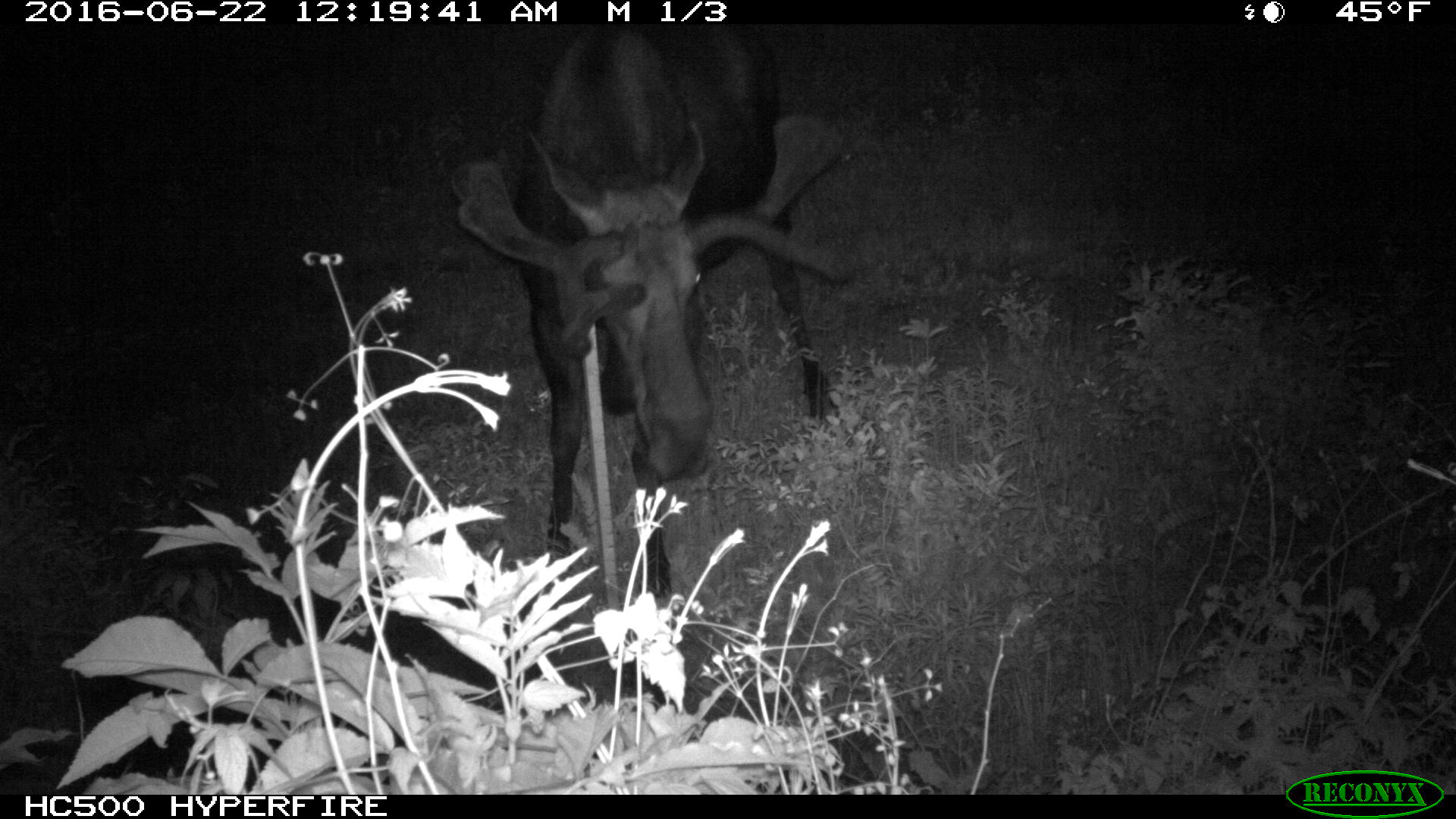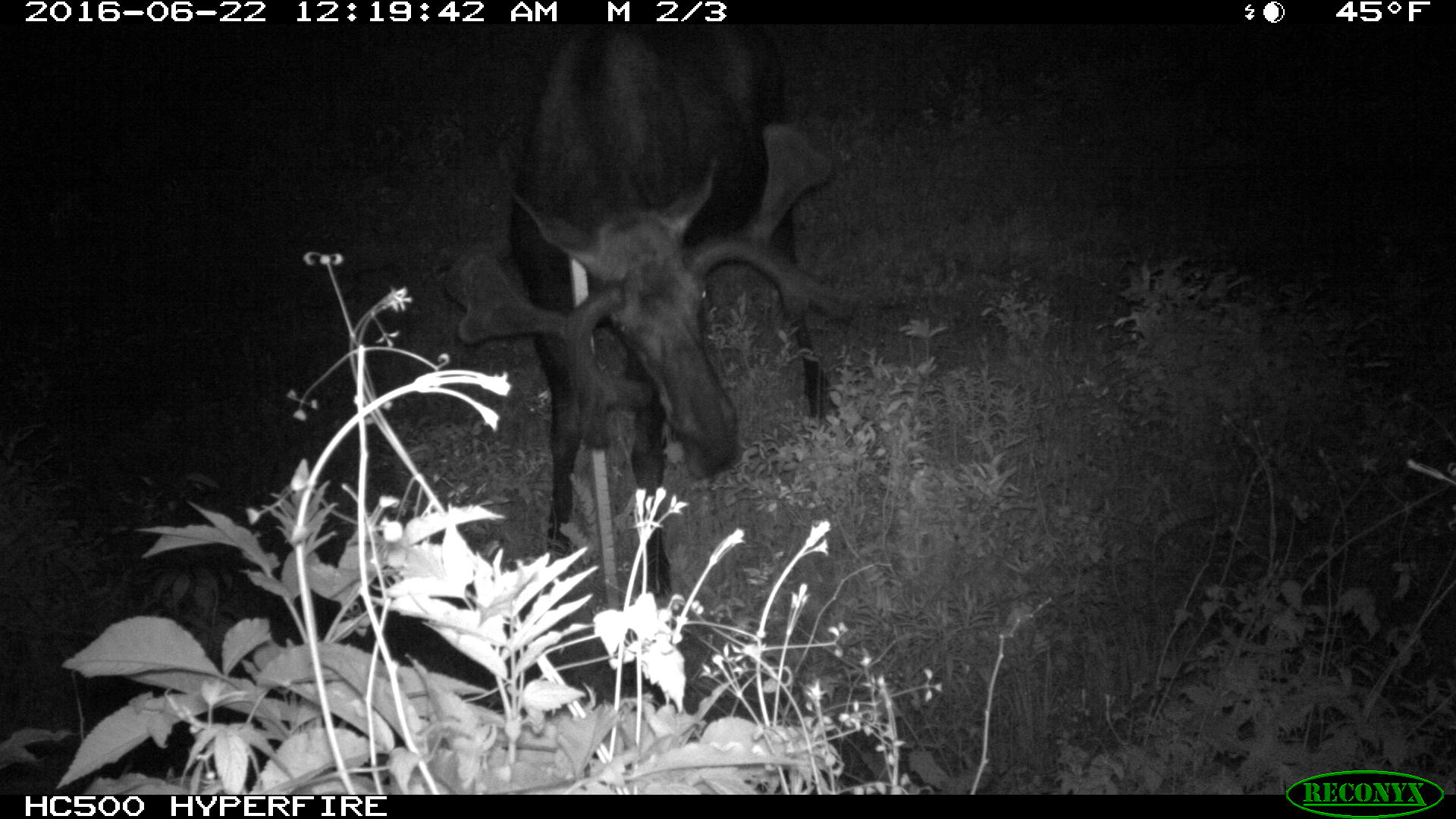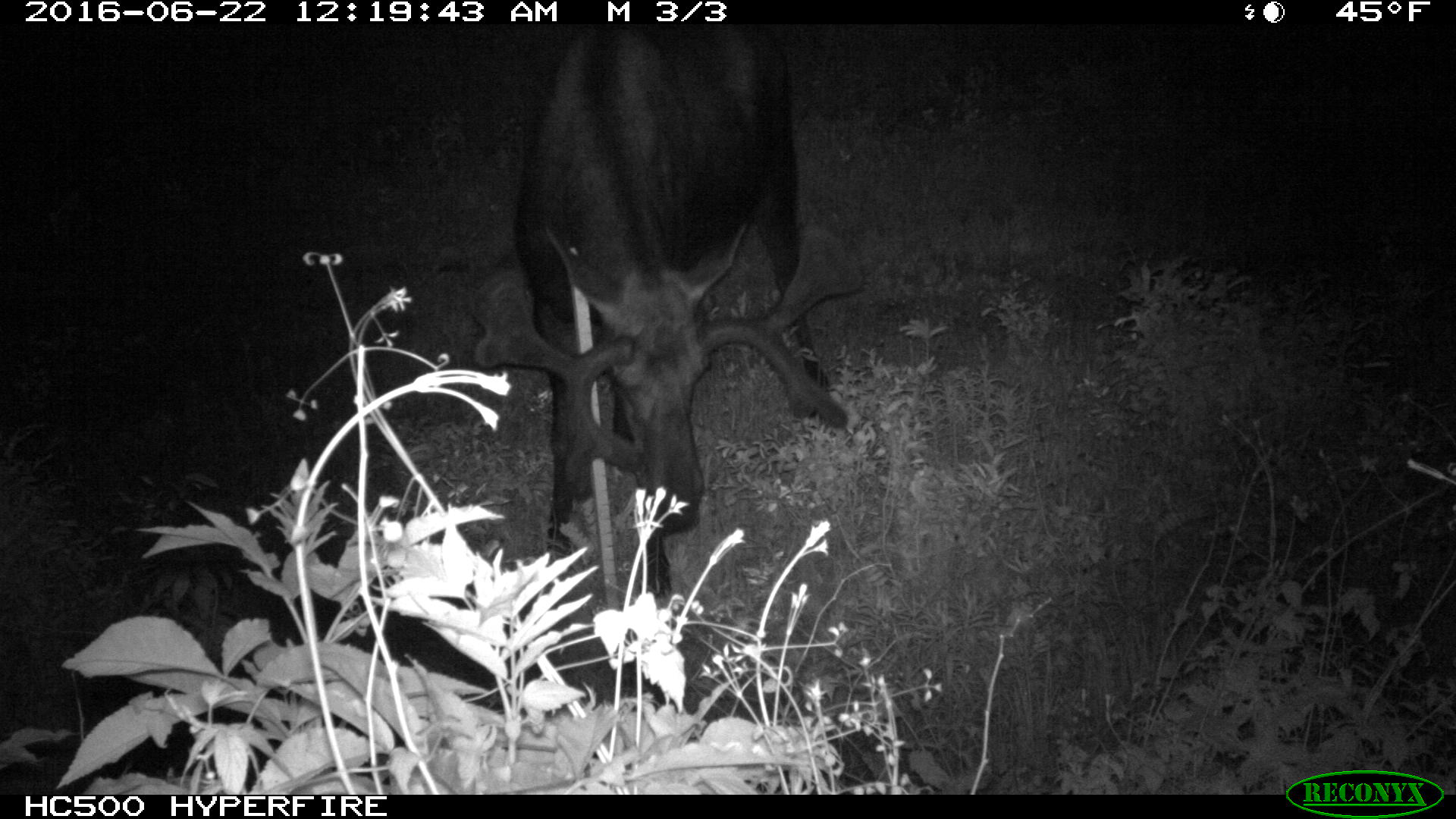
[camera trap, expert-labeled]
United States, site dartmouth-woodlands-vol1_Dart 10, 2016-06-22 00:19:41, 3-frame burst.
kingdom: Animalia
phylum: Chordata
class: Mammalia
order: Artiodactyla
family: Cervidae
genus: Alces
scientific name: Alces alces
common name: moose